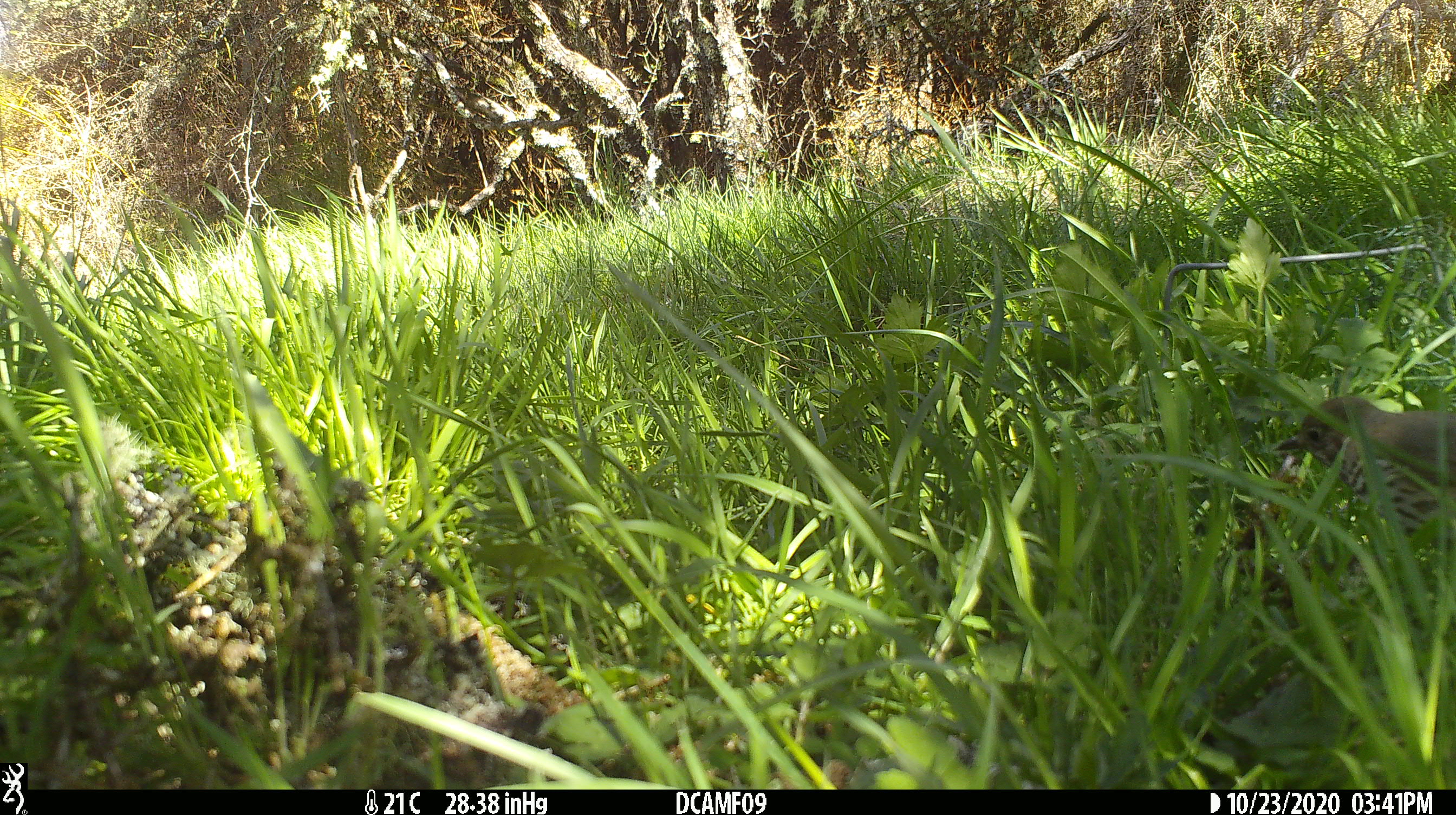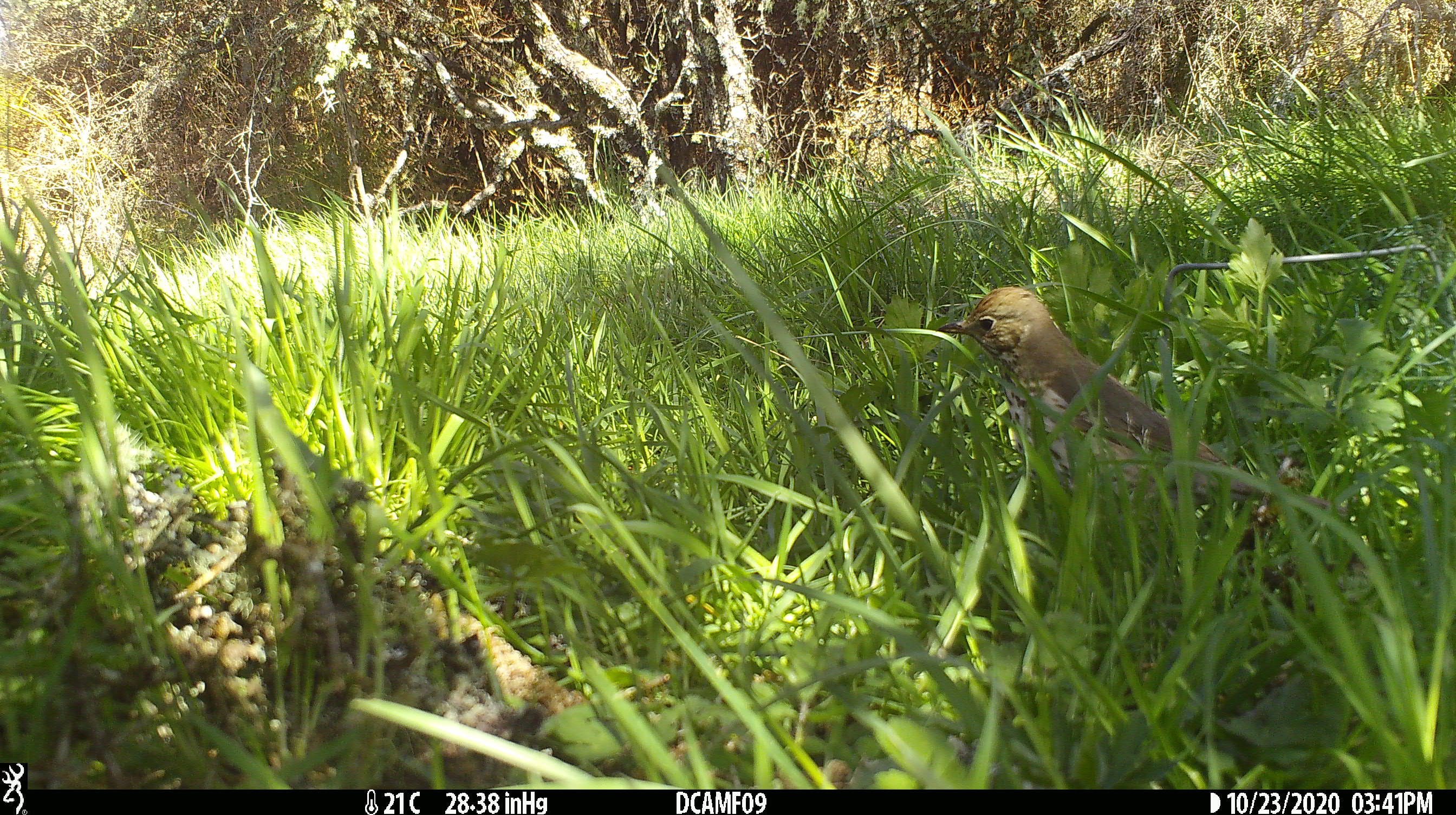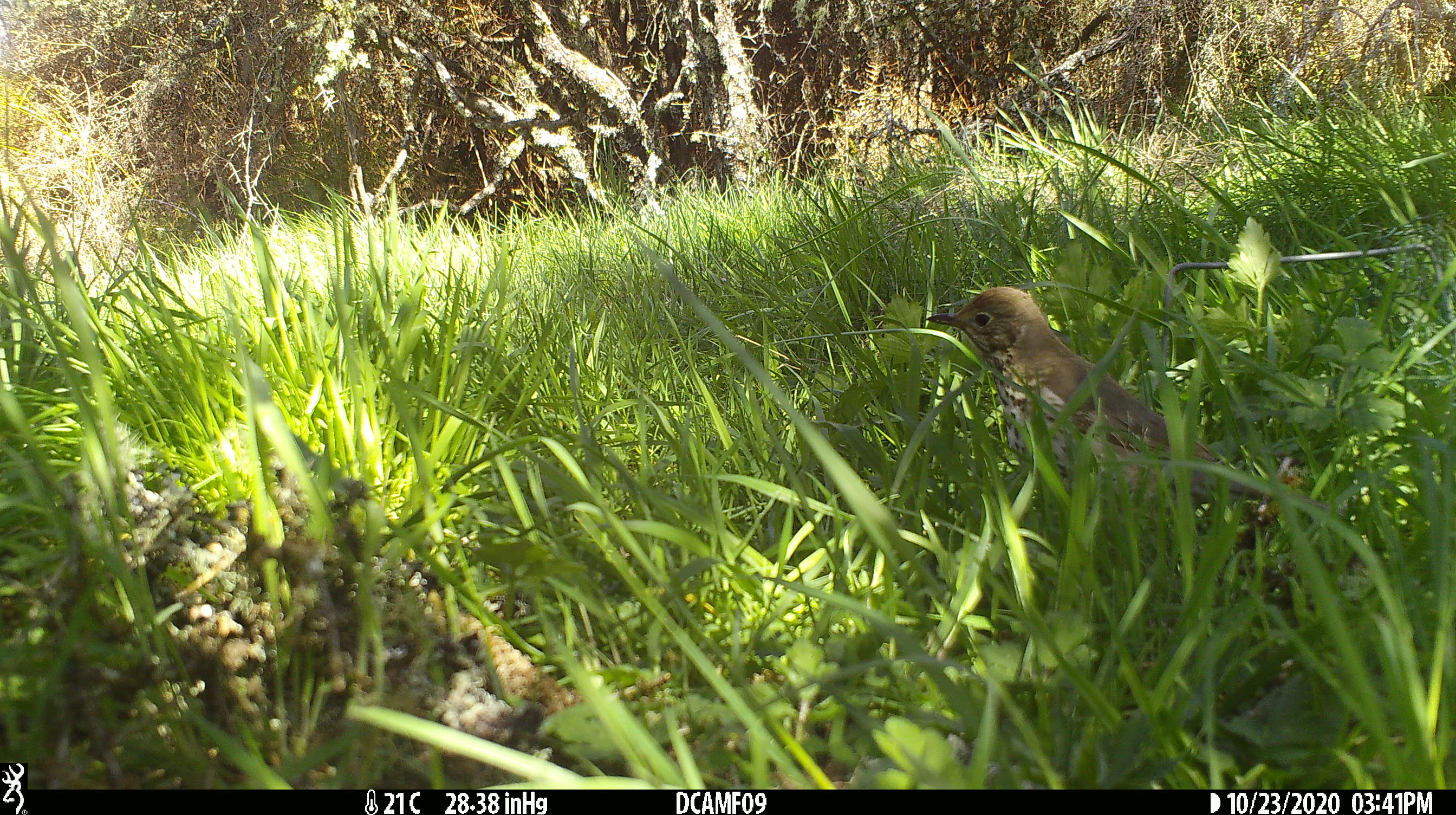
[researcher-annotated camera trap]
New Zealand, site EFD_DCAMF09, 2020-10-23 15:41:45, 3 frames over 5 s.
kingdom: Animalia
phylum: Chordata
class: Aves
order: Passeriformes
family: Turdidae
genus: Turdus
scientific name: Turdus philomelos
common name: song thrush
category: thrush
Thrush (song thrush) (Turdus philomelos).